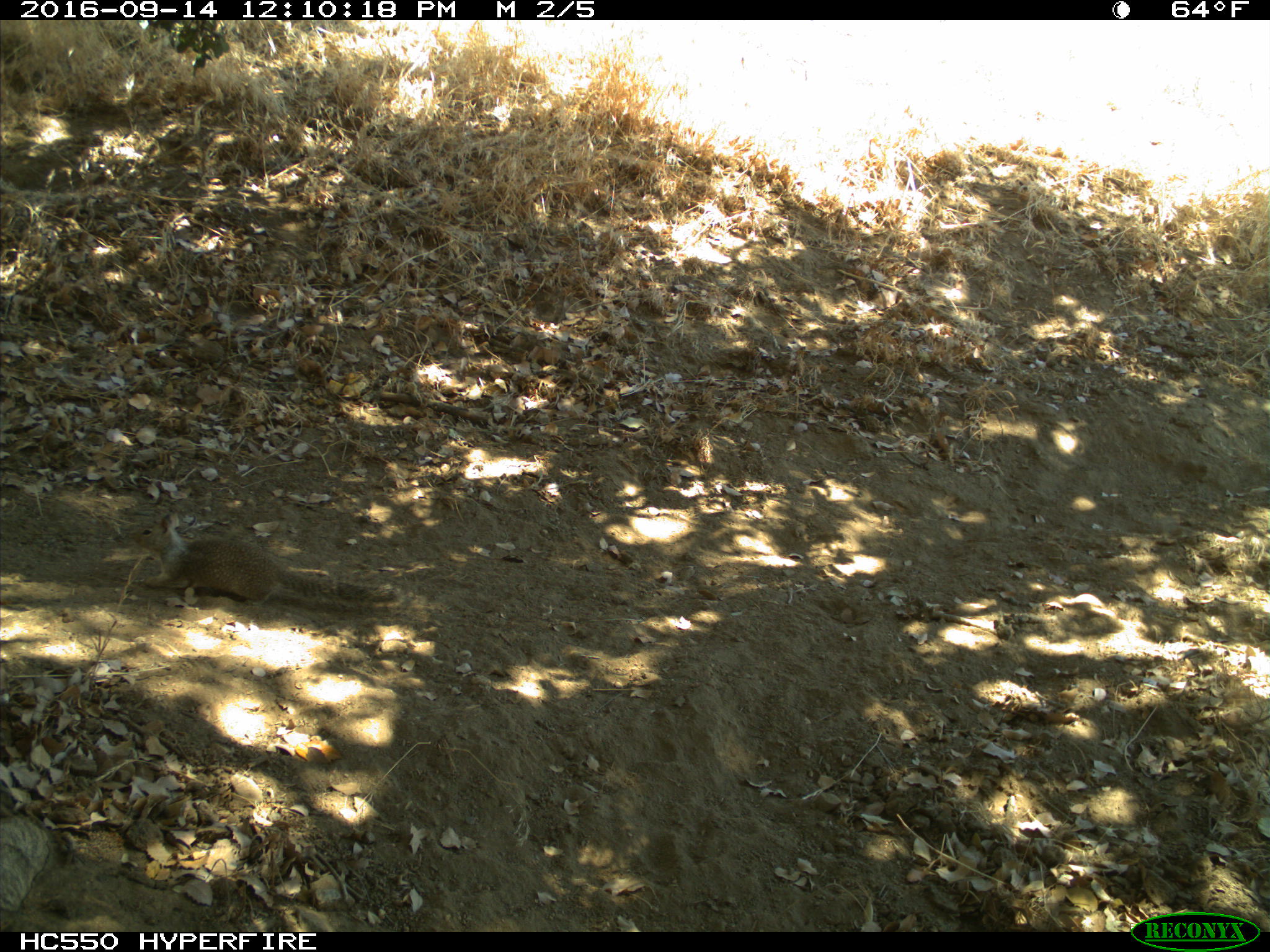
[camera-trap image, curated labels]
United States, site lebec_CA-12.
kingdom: Animalia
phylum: Chordata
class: Mammalia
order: Rodentia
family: Sciuridae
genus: Otospermophilus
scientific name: Otospermophilus beecheyi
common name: california ground squirrel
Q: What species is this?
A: Otospermophilus beecheyi (california ground squirrel).